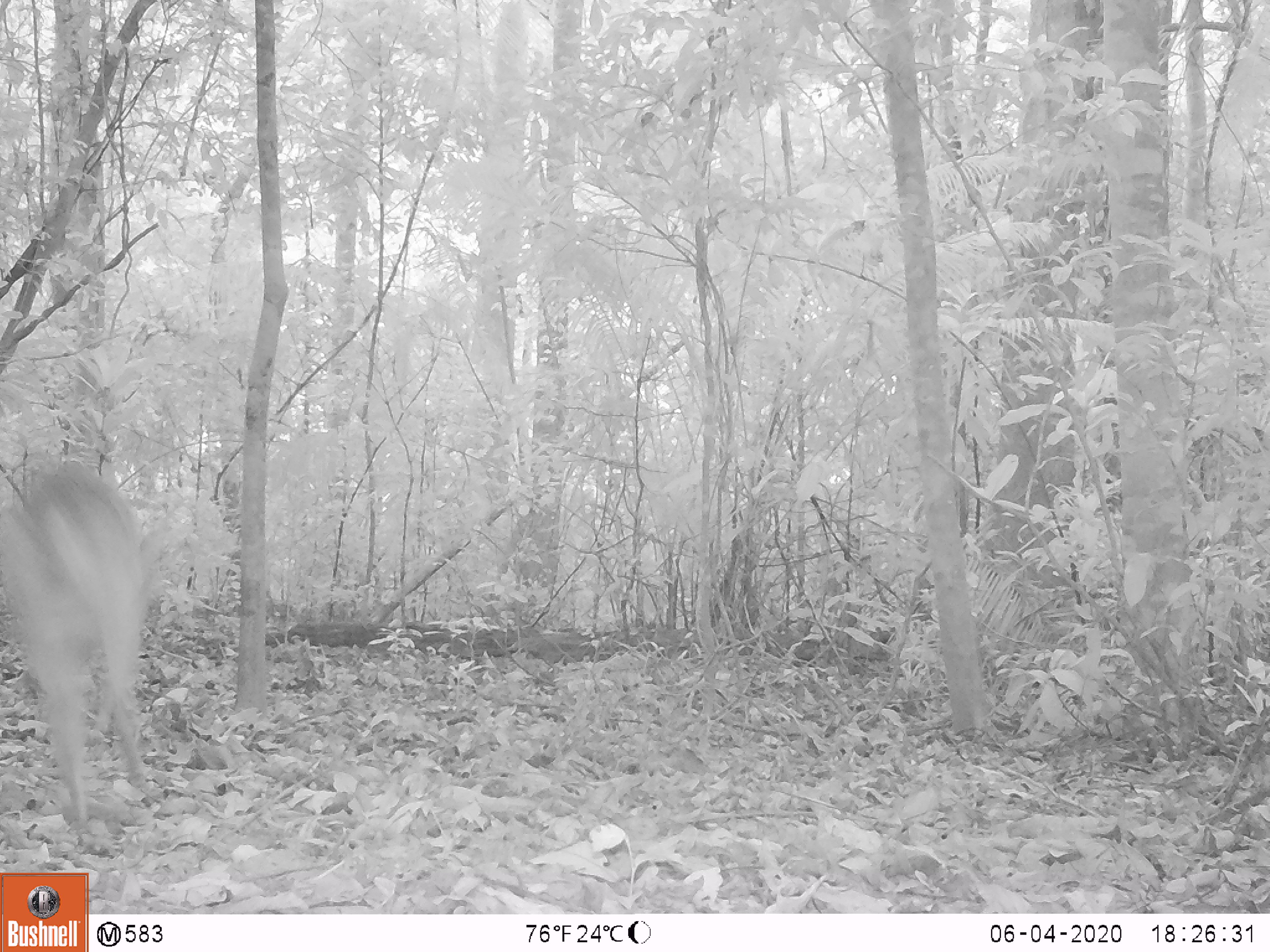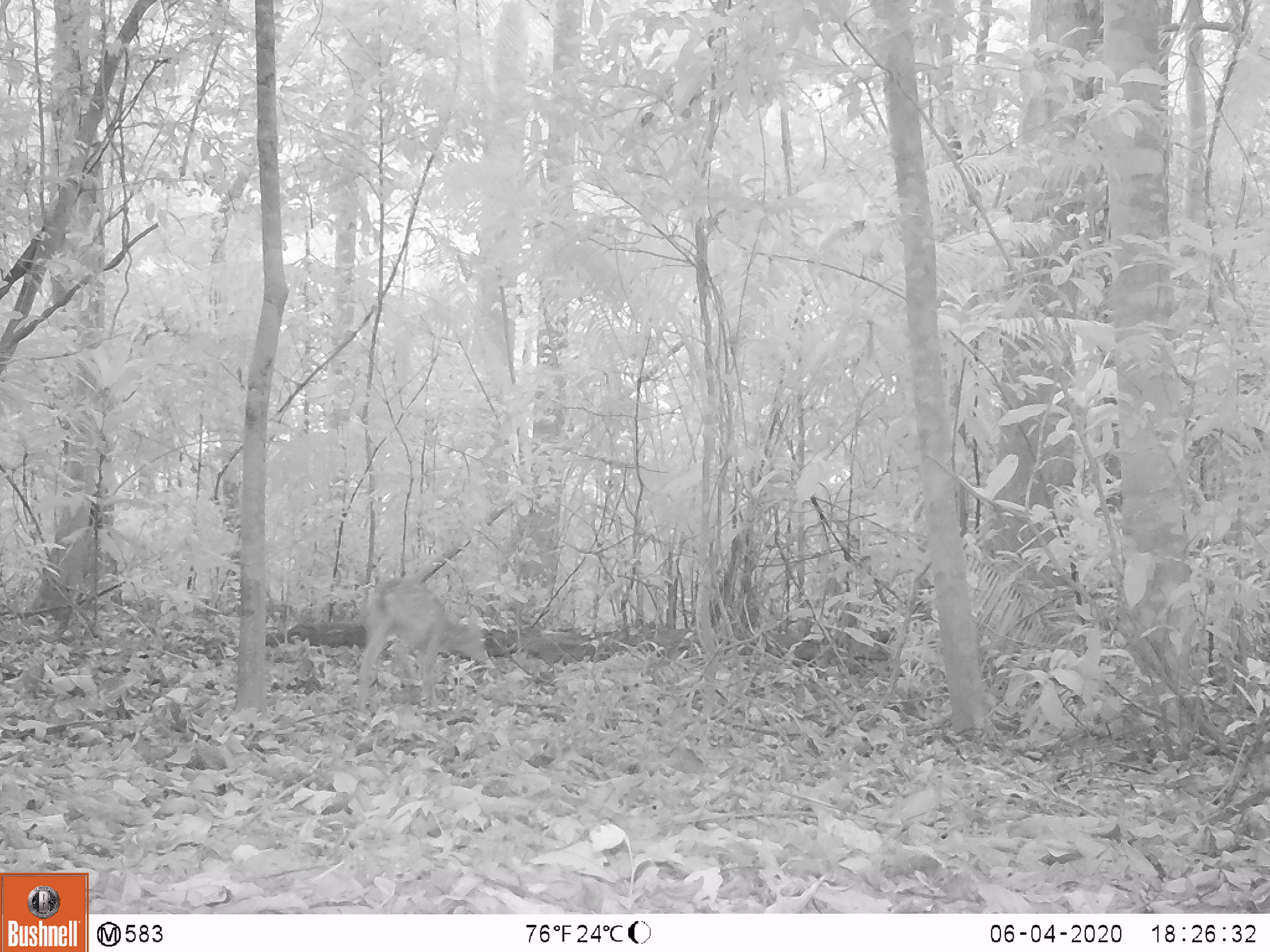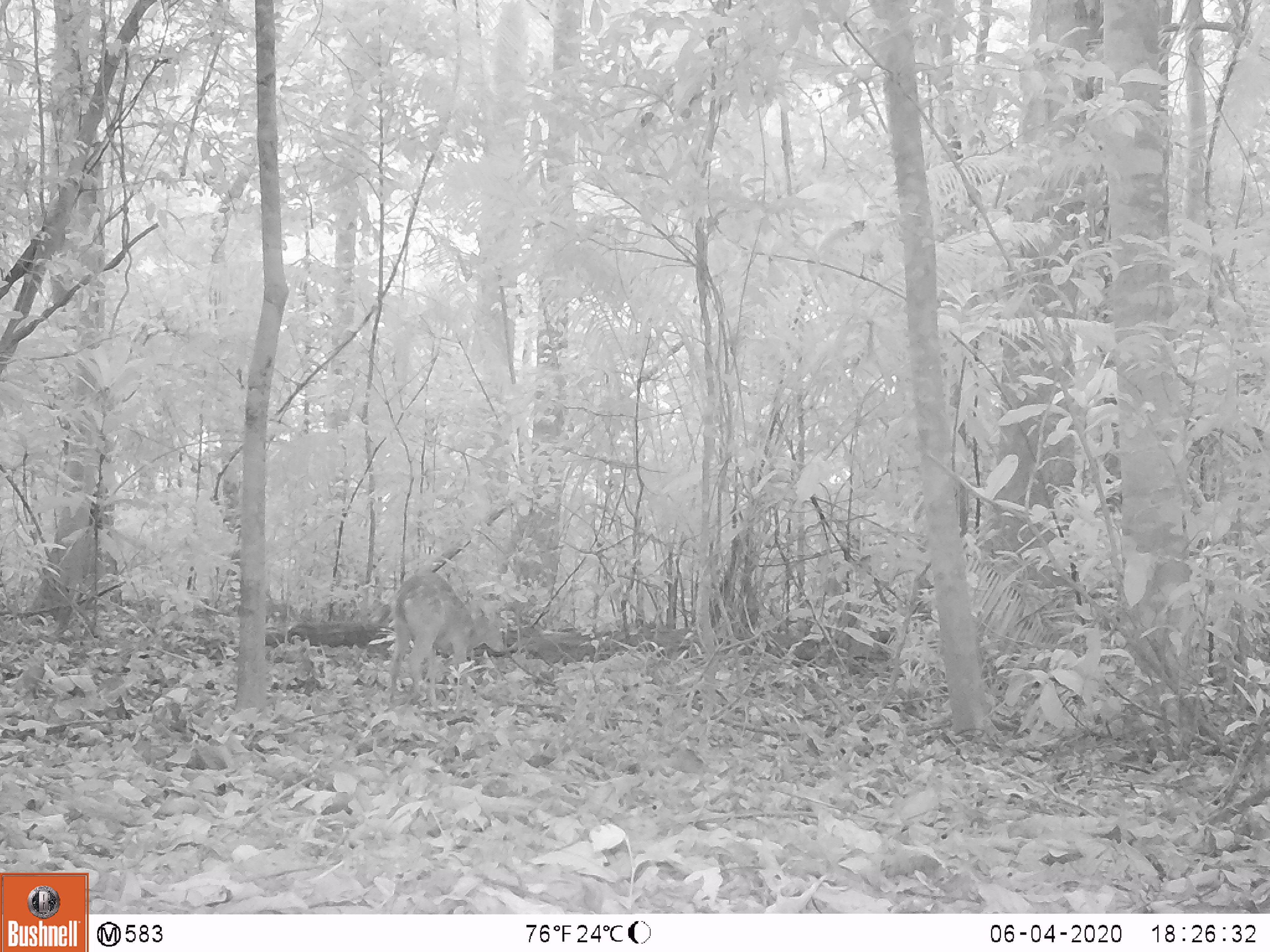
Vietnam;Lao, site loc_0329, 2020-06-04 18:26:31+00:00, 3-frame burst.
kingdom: Animalia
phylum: Chordata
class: Mammalia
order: Artiodactyla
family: Cervidae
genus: Muntiacus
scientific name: Muntiacus vuquangensis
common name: large-antlered muntjac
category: large antlered muntjac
Large antlered muntjac (large-antlered muntjac) (Muntiacus vuquangensis). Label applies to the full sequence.